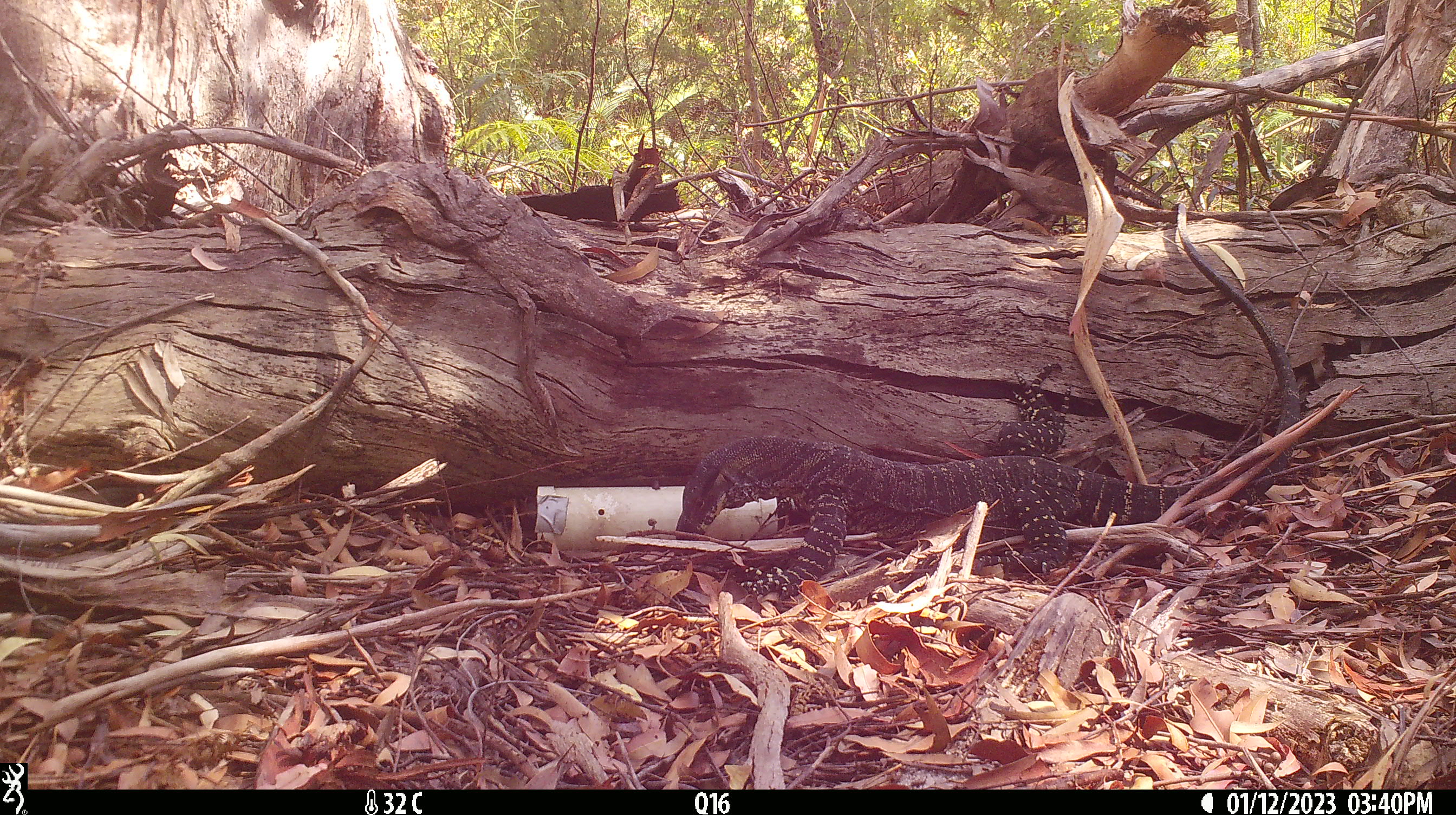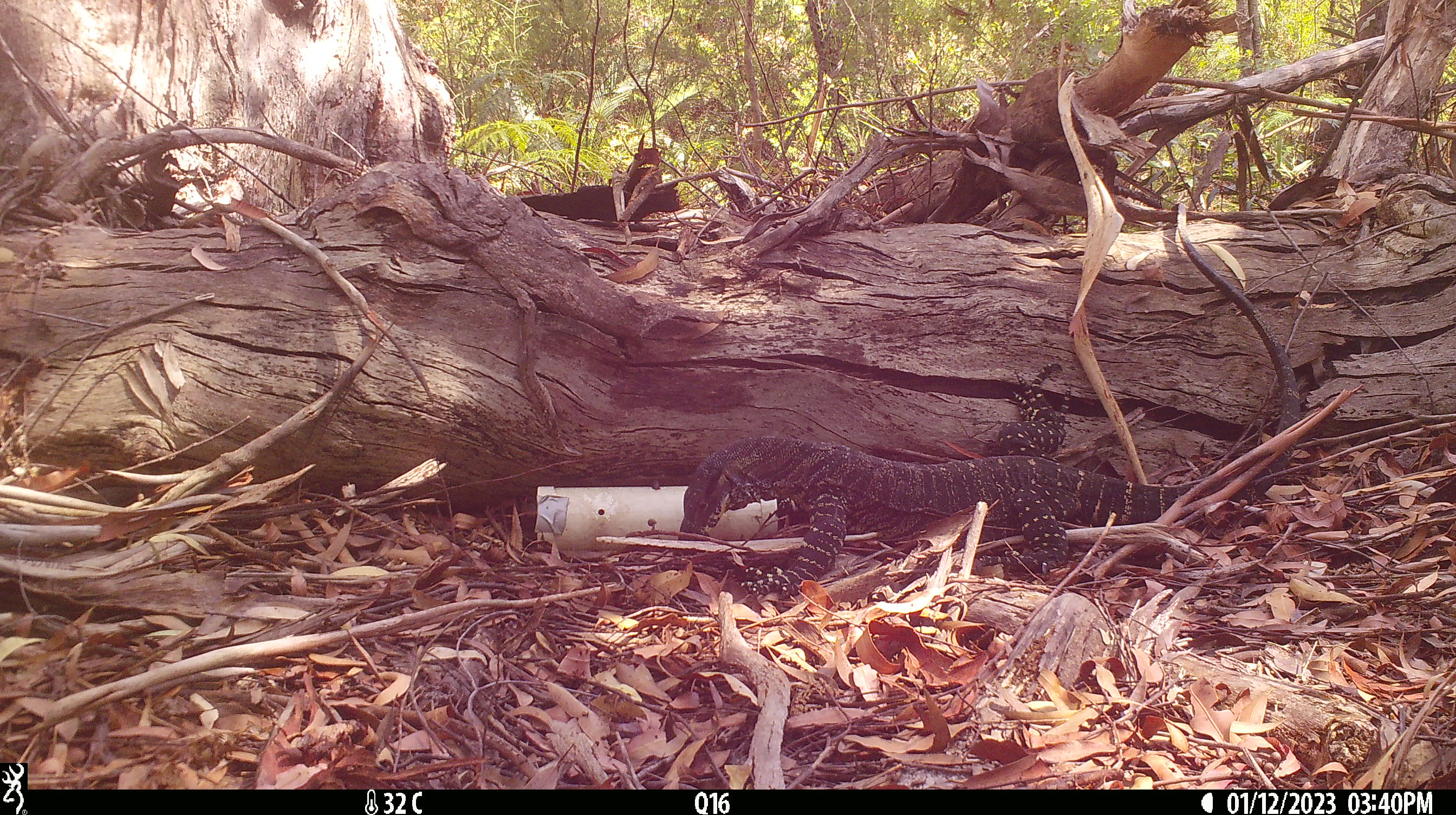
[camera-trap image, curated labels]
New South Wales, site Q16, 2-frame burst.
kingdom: Animalia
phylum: Chordata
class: Reptilia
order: Squamata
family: Varanidae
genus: Varanus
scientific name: Varanus varius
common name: lace monitor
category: goanna